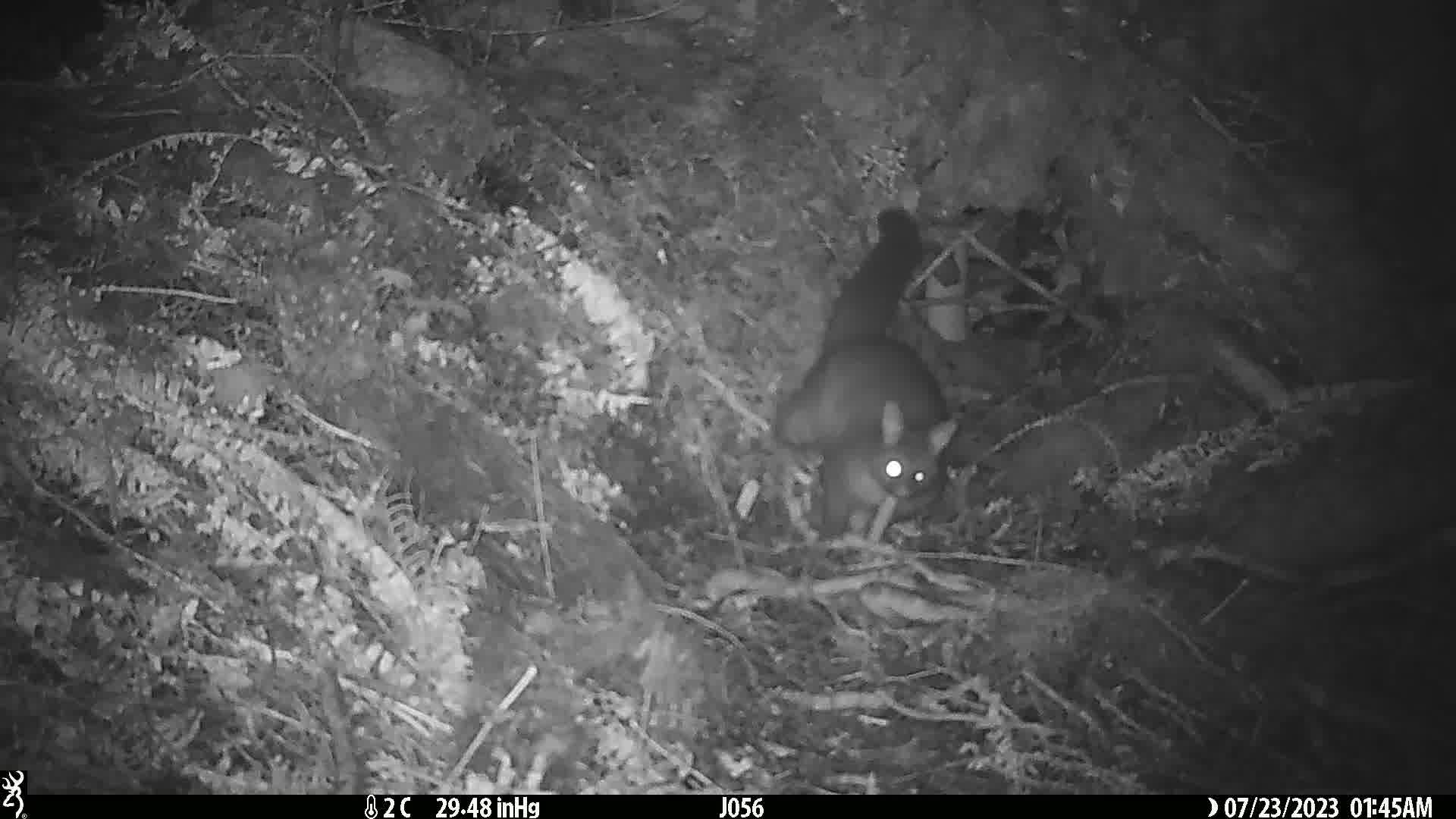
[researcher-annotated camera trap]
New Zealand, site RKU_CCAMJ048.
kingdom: Animalia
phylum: Chordata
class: Mammalia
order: Diprotodontia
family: Phalangeridae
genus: Trichosurus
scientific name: Trichosurus vulpecula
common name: common brushtail possum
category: possum